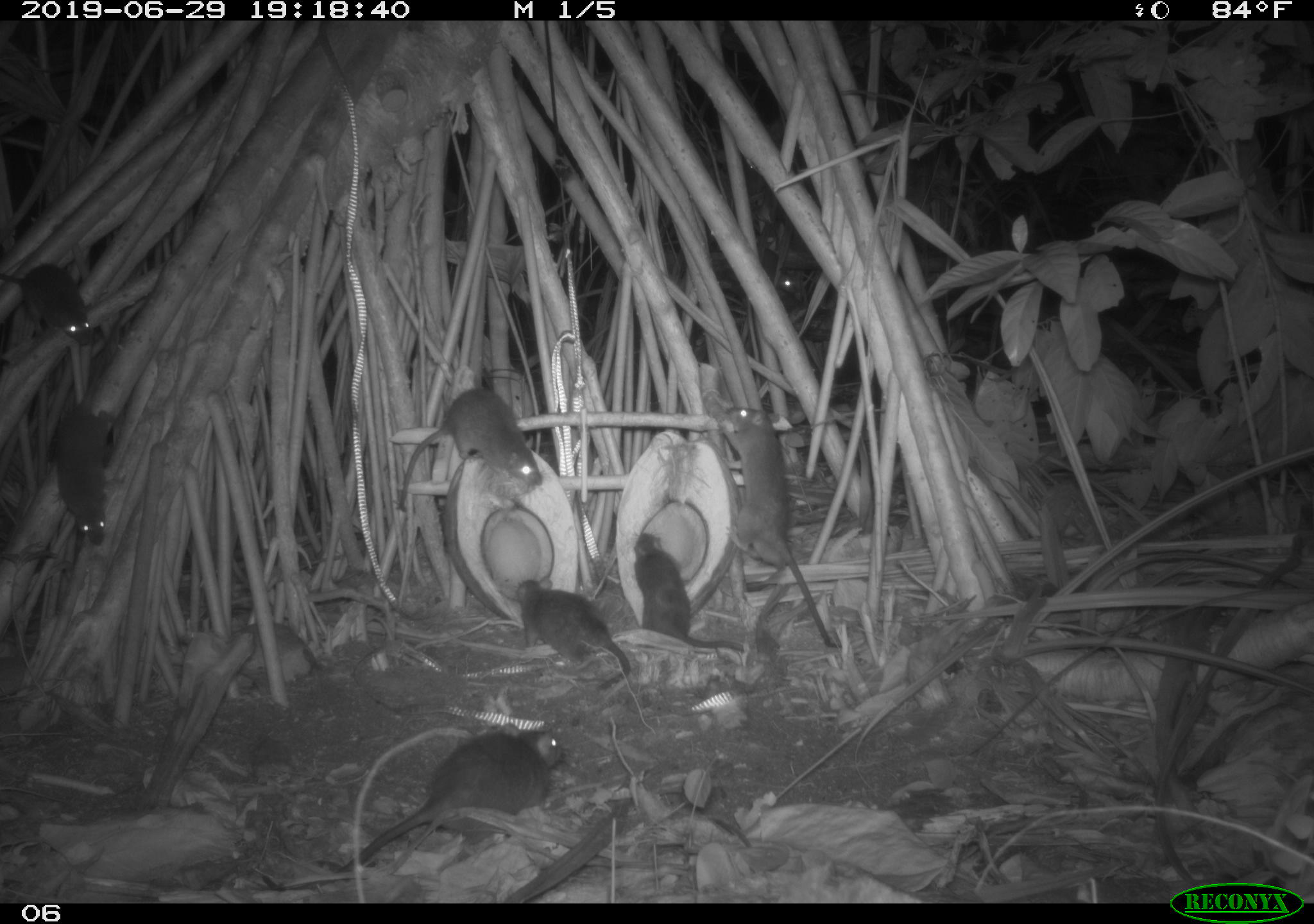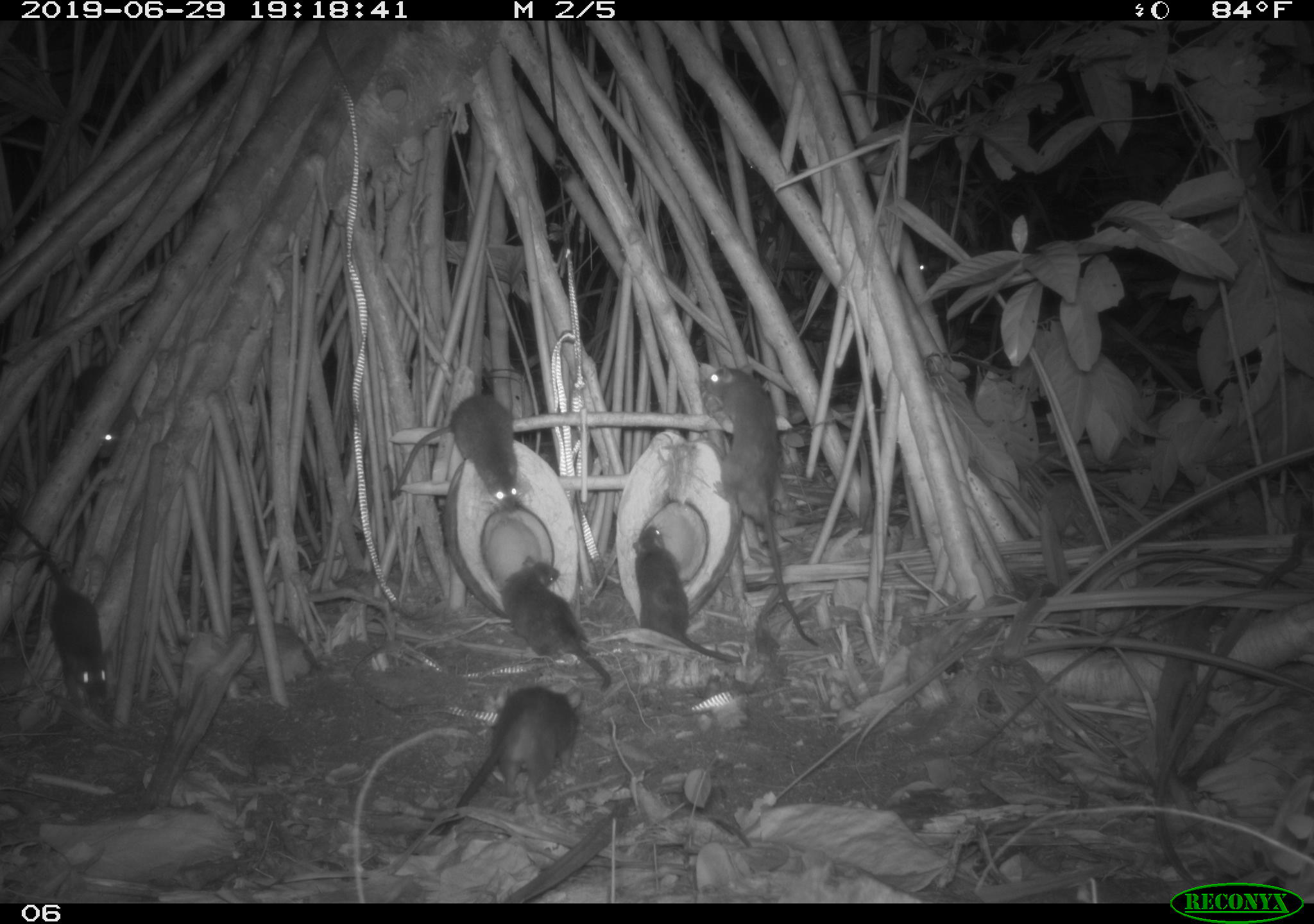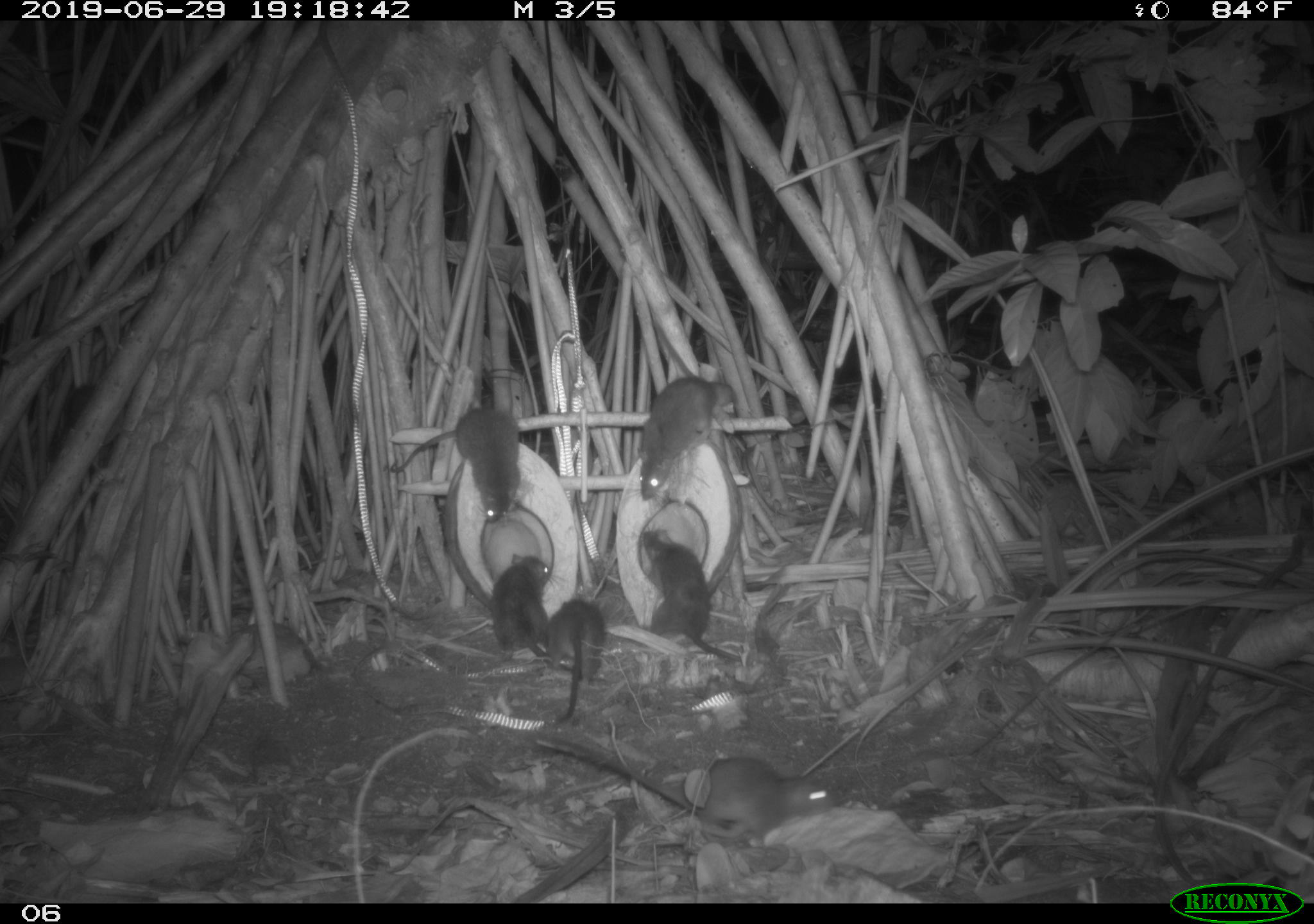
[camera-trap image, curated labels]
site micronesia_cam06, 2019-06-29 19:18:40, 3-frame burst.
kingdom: Animalia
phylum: Chordata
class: Mammalia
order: Rodentia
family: Muridae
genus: Rattus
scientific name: Rattus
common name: rat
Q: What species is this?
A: Rat (Rattus).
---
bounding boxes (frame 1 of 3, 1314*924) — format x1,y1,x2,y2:
rat: 339,724,569,873; 714,401,841,649; 386,378,553,520; 46,311,120,550; 622,528,749,667; 511,569,638,695; 0,261,101,350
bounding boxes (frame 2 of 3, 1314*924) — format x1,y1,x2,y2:
rat: 699,363,819,653; 422,685,587,846; 11,511,119,717; 384,389,526,518; 628,521,745,669; 502,554,617,698; 68,359,141,464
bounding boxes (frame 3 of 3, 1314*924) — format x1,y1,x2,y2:
rat: 524,730,846,853; 382,403,532,538; 632,311,724,505; 638,527,742,669; 489,549,571,682; 543,595,615,731; 46,380,106,468